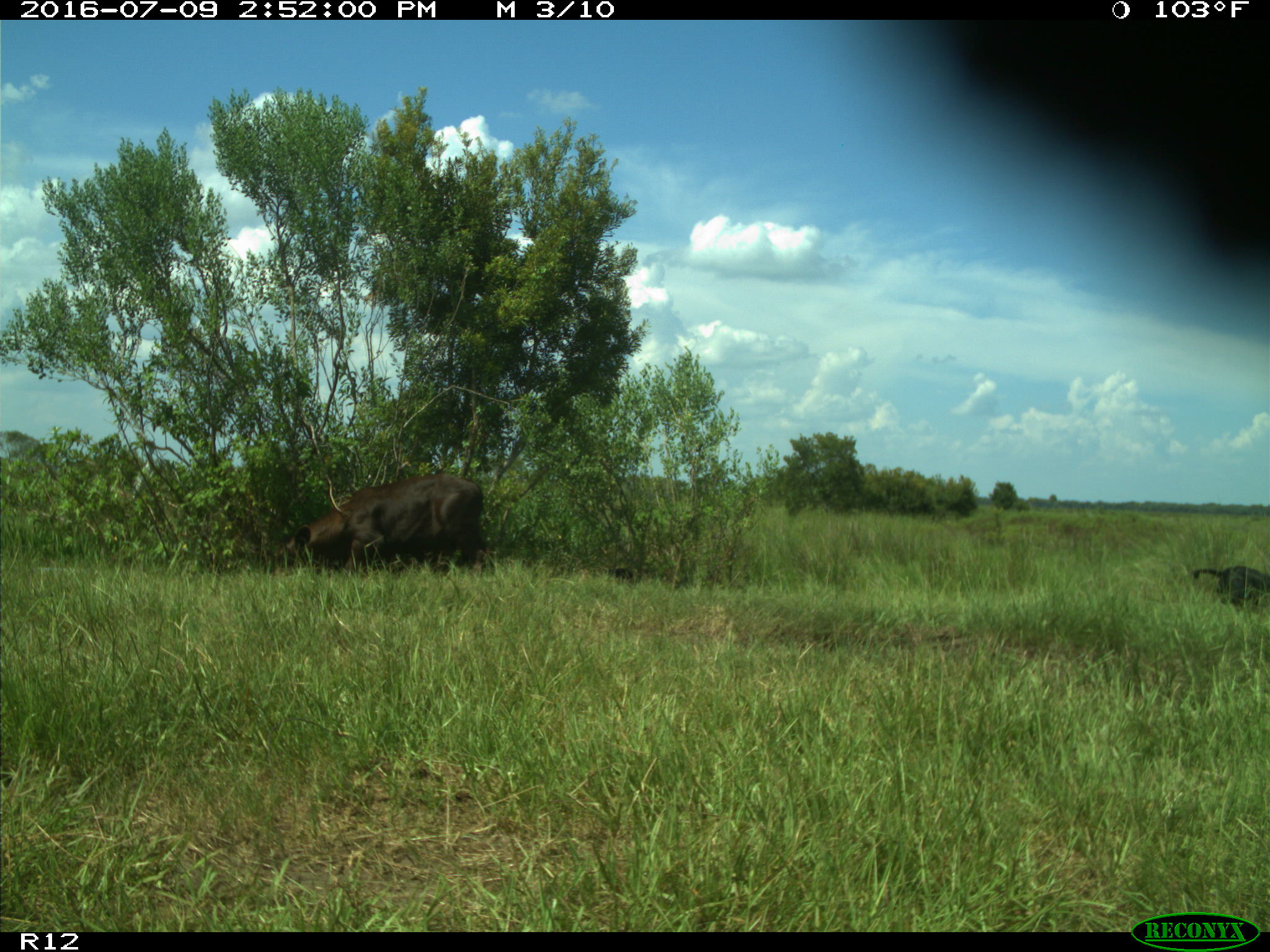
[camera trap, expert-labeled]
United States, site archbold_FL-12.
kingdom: Animalia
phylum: Chordata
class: Mammalia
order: Artiodactyla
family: Bovidae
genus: Bos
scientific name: Bos taurus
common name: domestic cow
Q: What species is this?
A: Bos taurus (domestic cow).